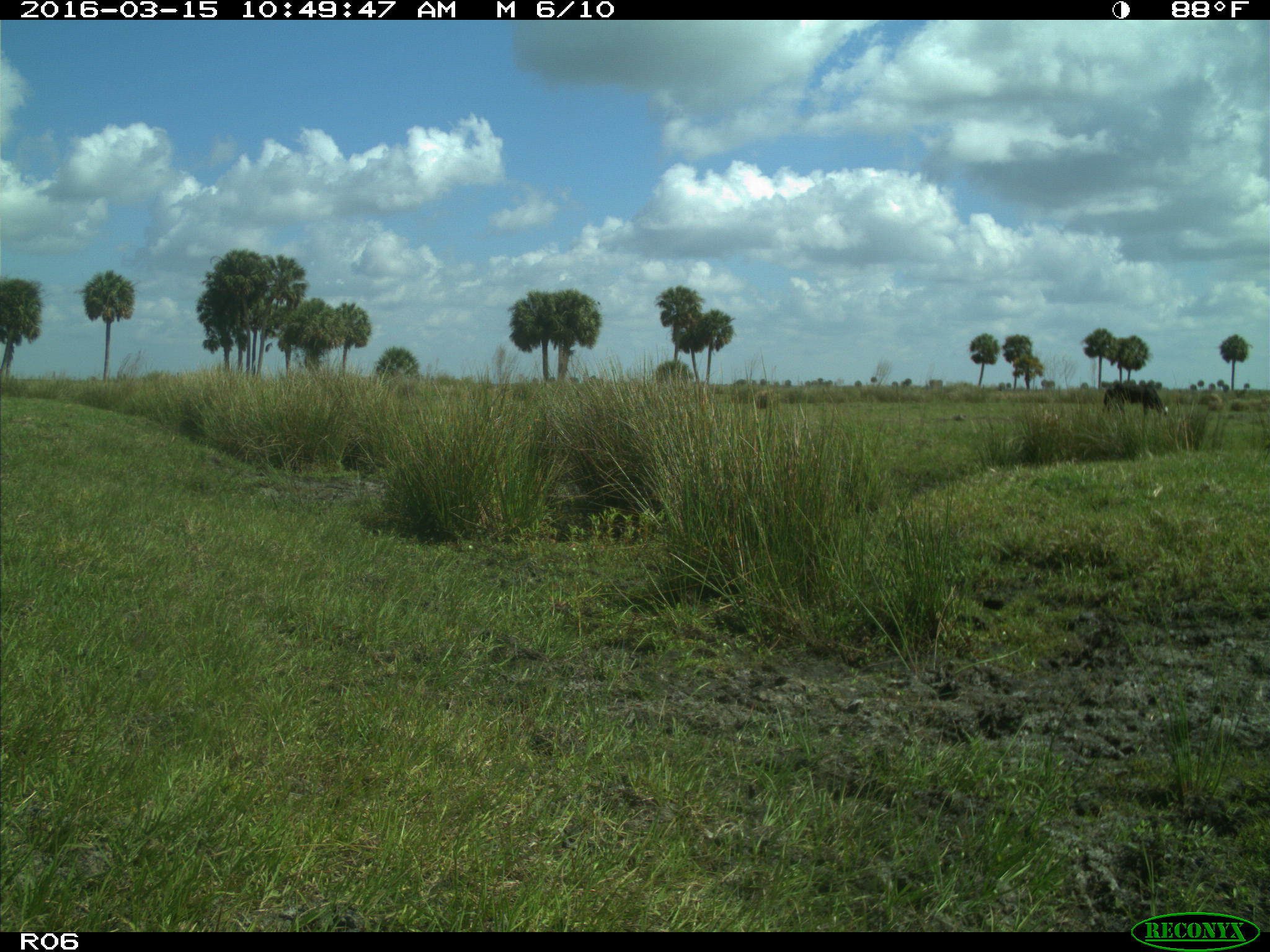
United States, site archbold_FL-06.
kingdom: Animalia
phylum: Chordata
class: Mammalia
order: Artiodactyla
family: Bovidae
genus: Bos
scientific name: Bos taurus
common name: domestic cow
Bos taurus (domestic cow).